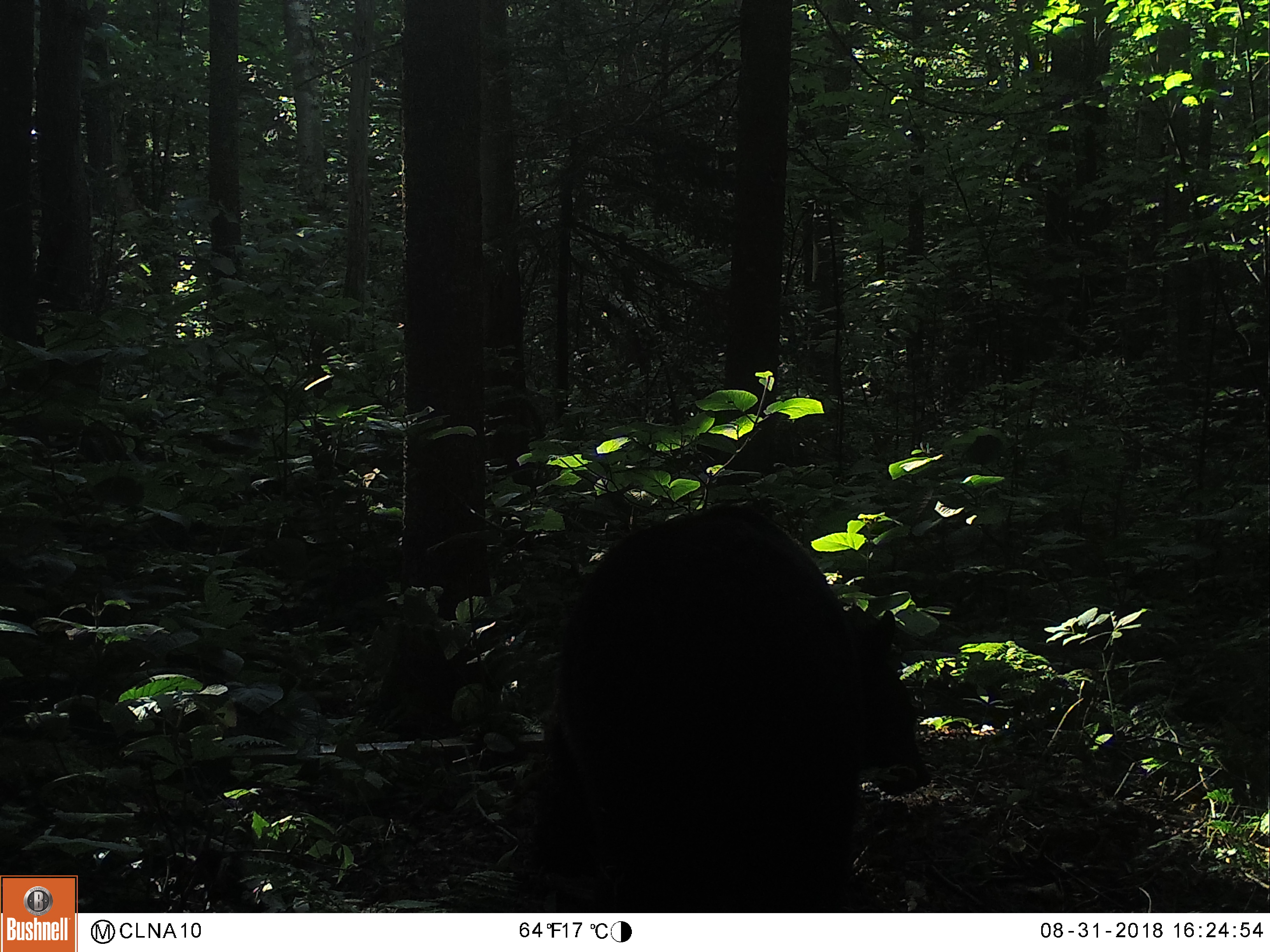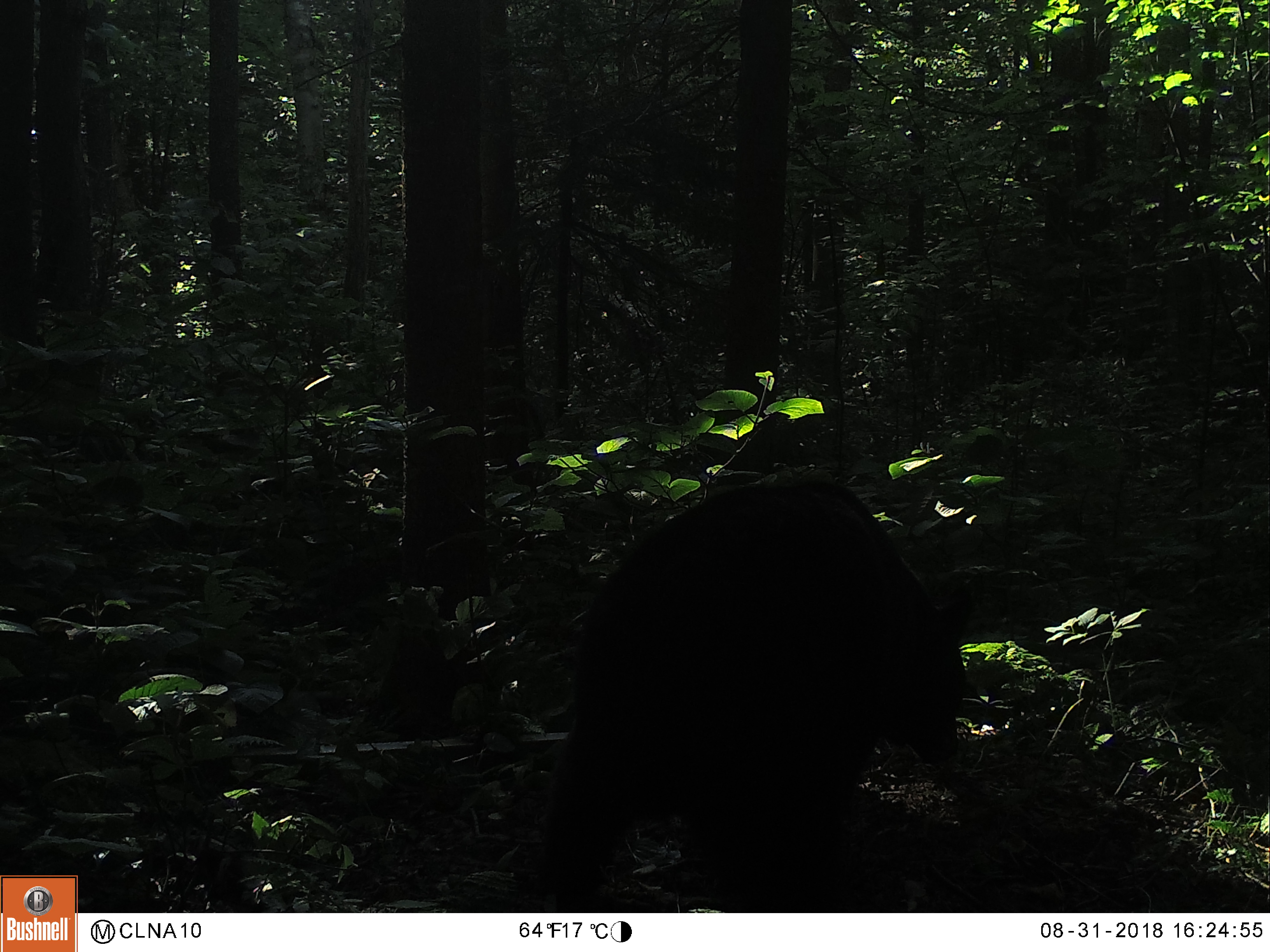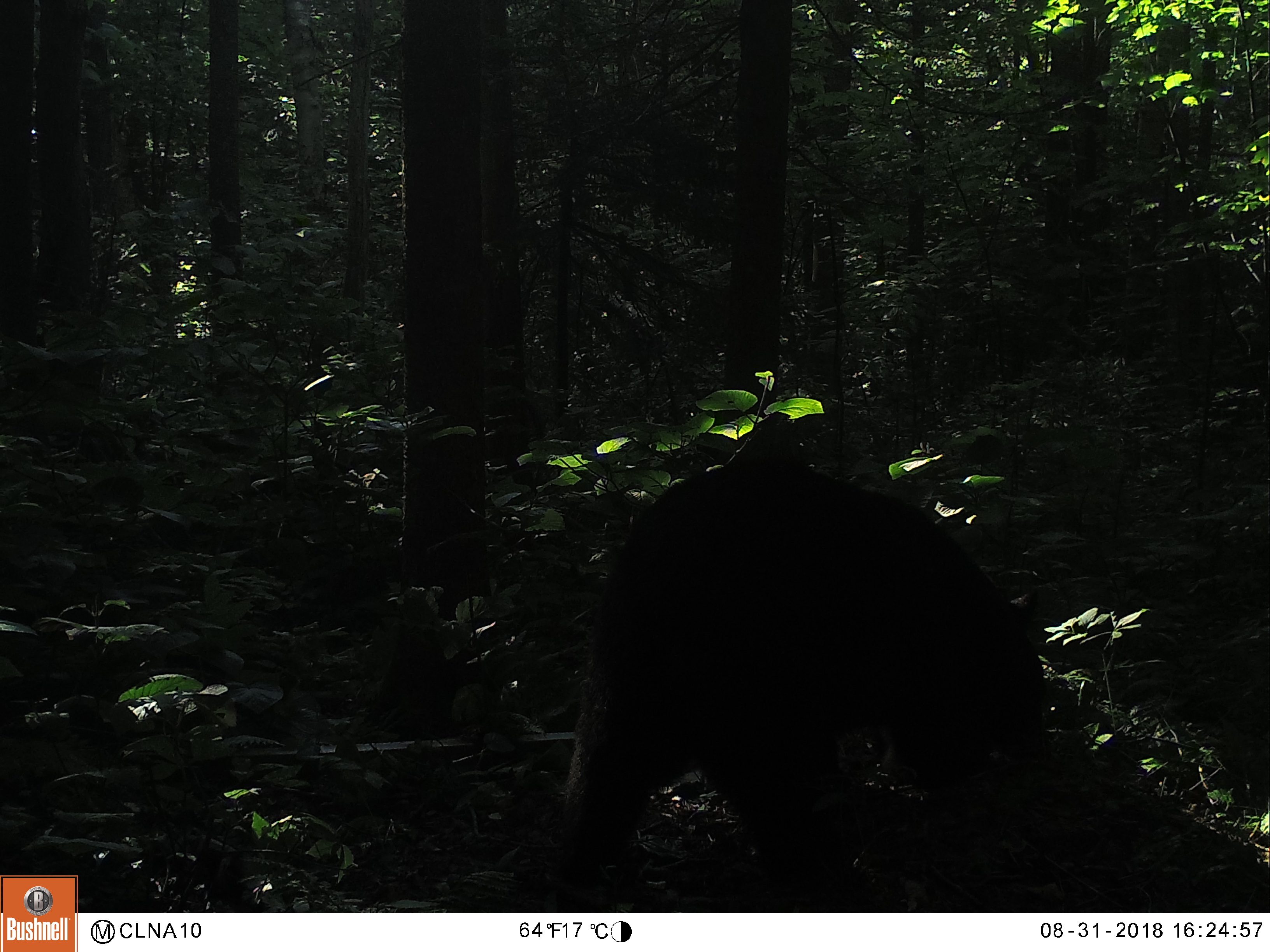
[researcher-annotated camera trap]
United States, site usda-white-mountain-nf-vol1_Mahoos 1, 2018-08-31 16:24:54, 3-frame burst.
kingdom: Animalia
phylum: Chordata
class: Mammalia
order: Carnivora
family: Ursidae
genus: Ursus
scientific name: Ursus americanus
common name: black bear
Black bear (Ursus americanus).